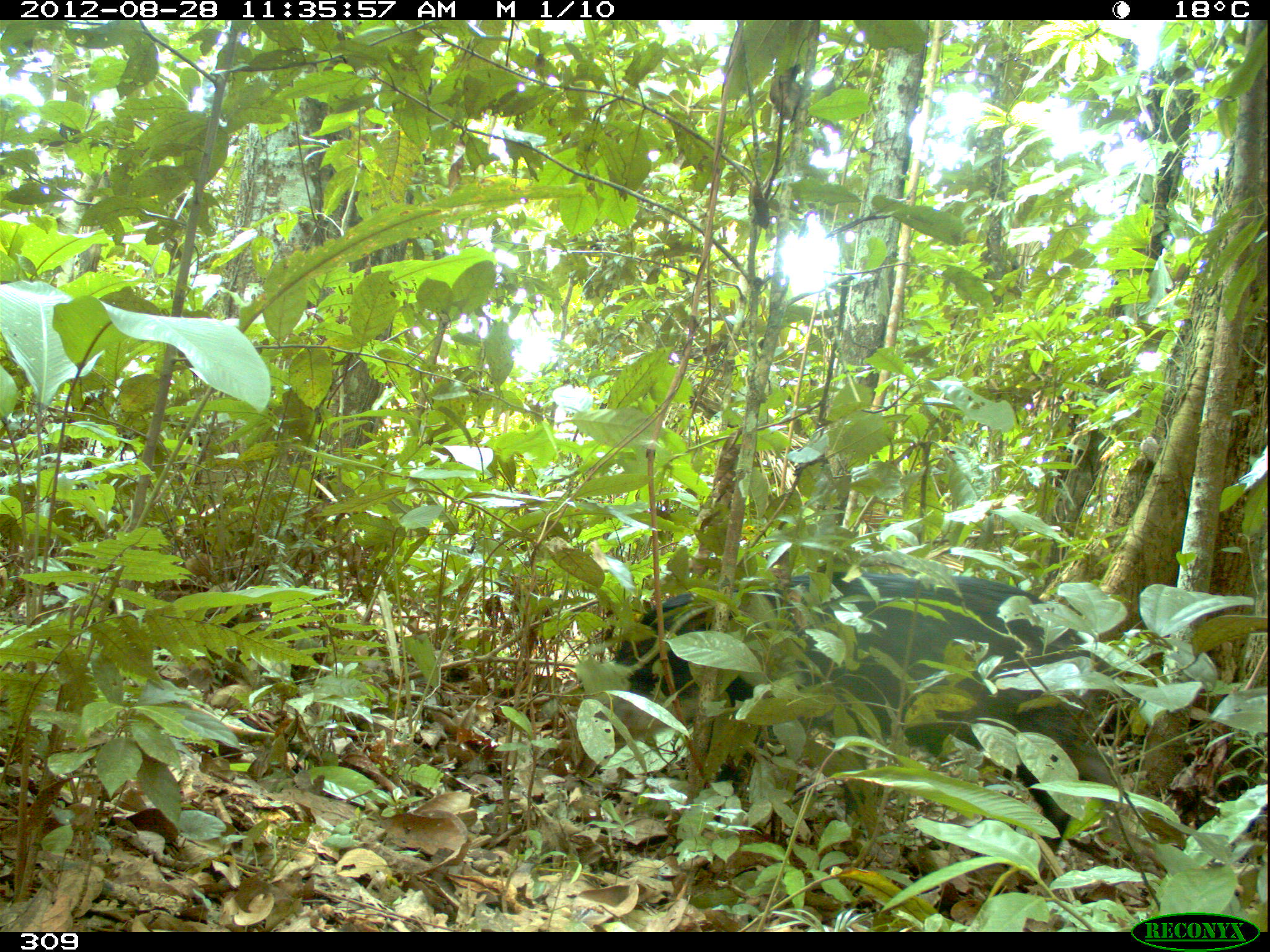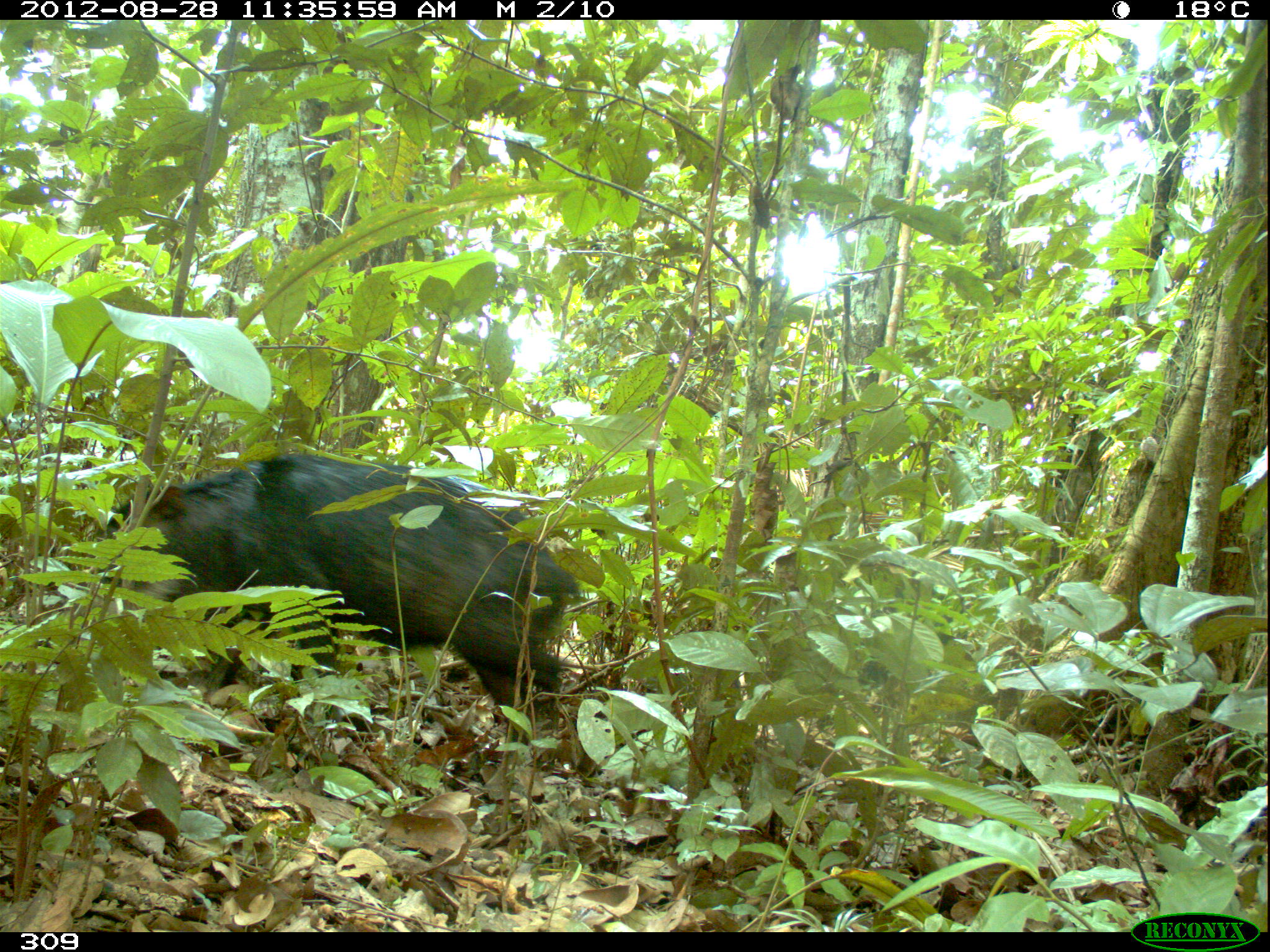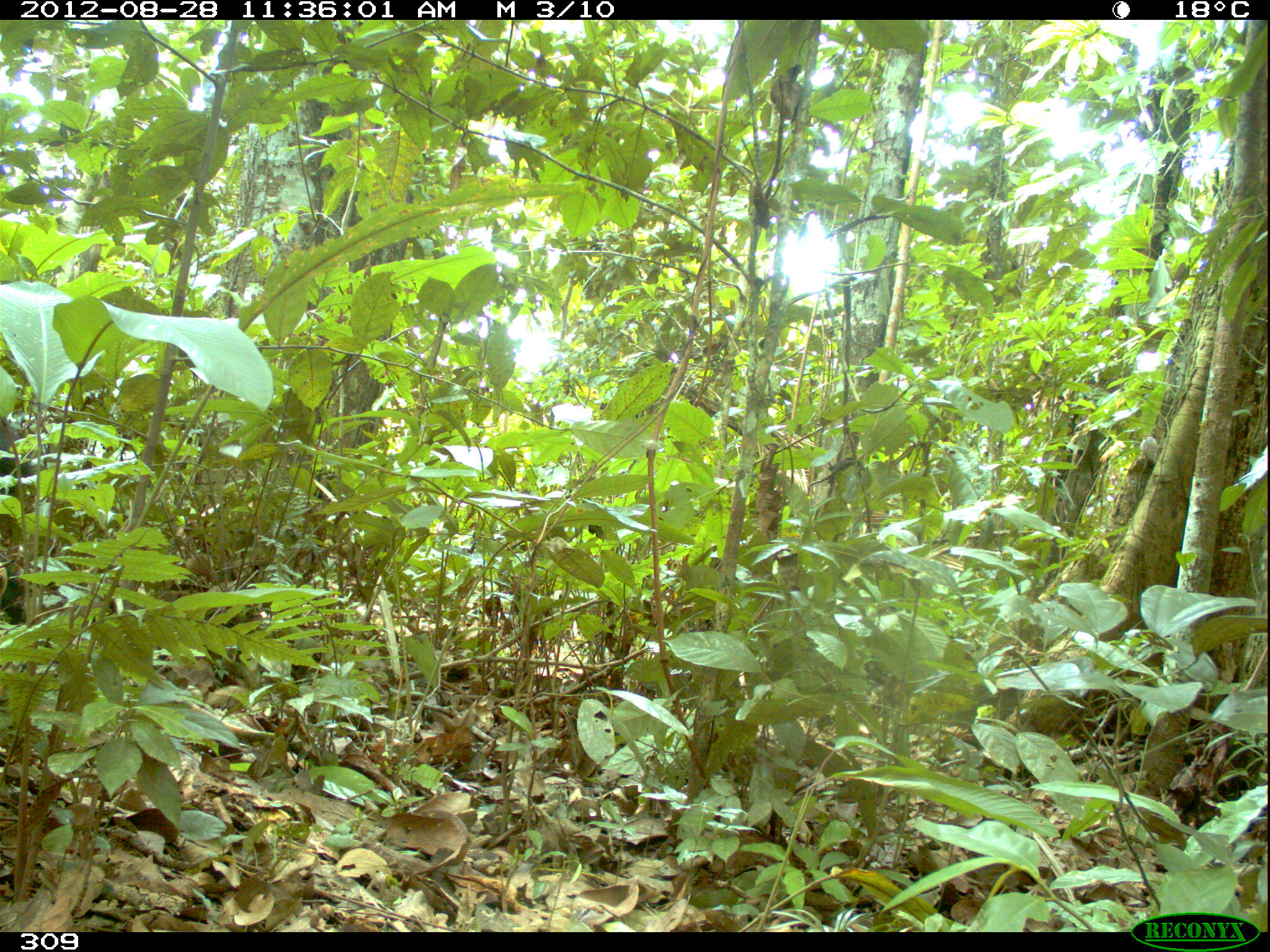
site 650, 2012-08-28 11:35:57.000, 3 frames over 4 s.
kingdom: Animalia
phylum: Chordata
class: Mammalia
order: Artiodactyla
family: Tayassuidae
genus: Tayassu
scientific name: Tayassu pecari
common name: white-lipped peccary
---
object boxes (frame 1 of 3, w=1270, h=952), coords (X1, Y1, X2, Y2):
tayassu pecari: (615, 572, 1131, 872)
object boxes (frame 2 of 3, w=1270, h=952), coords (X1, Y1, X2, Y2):
tayassu pecari: (99, 453, 580, 749)